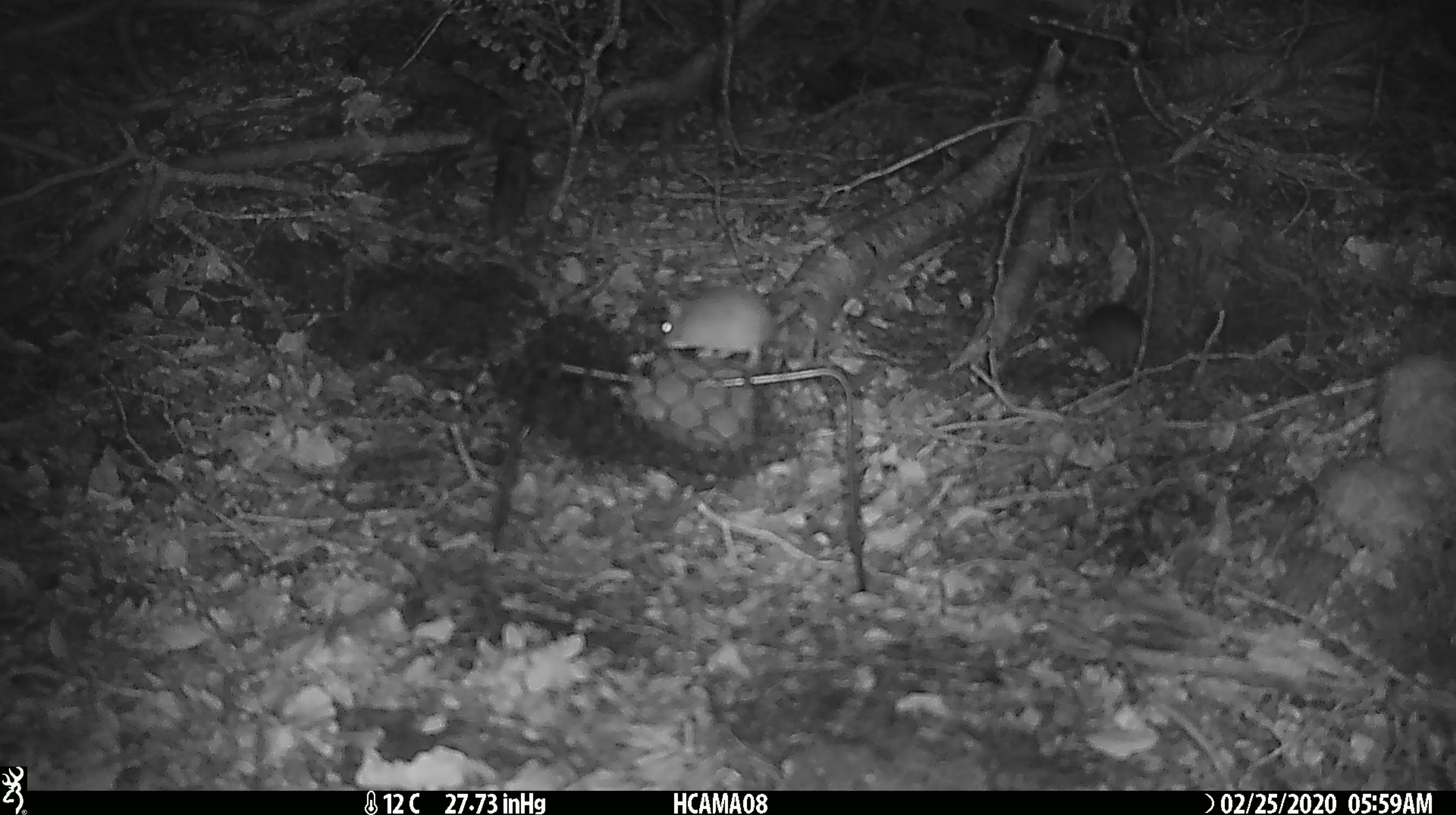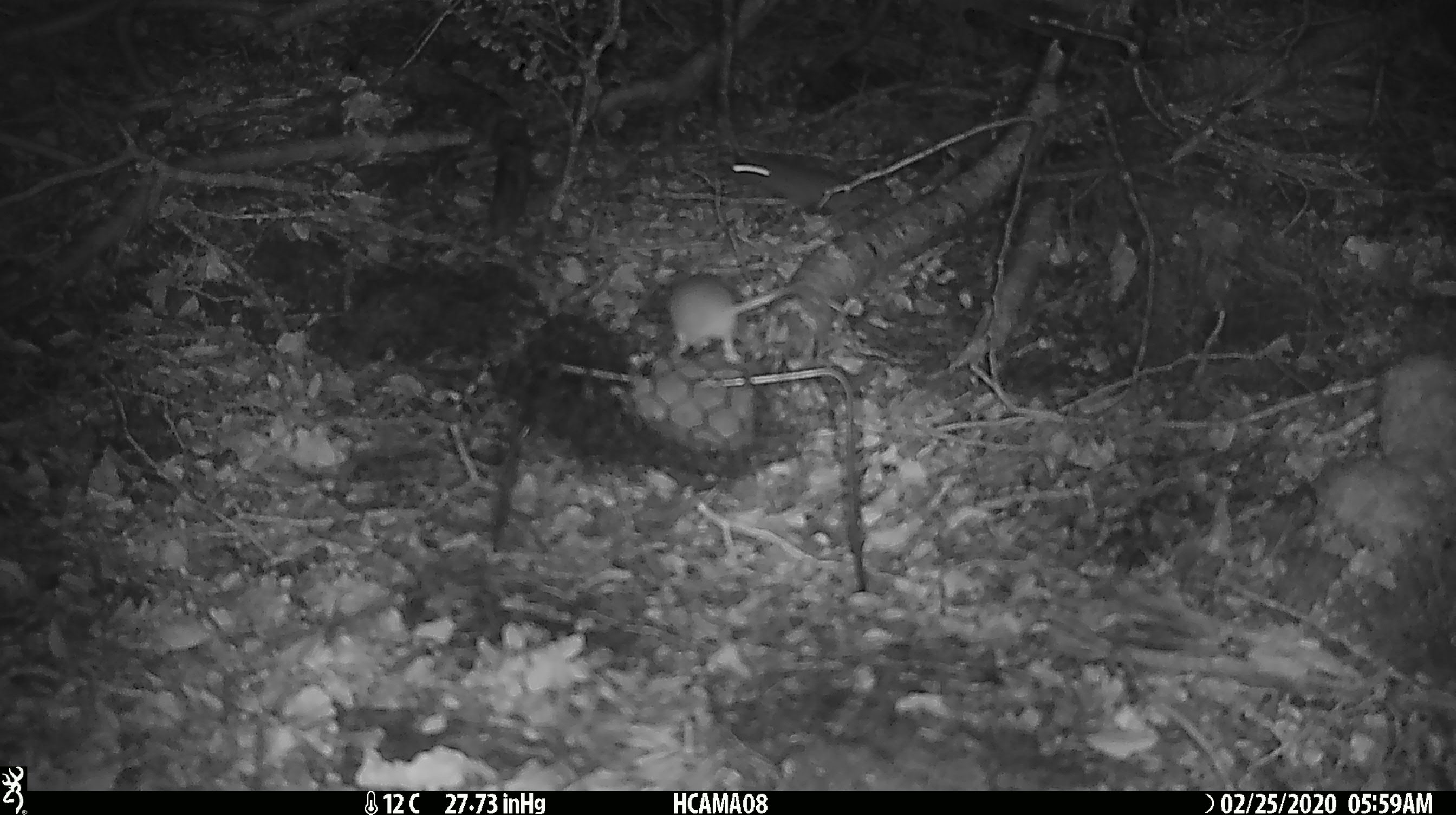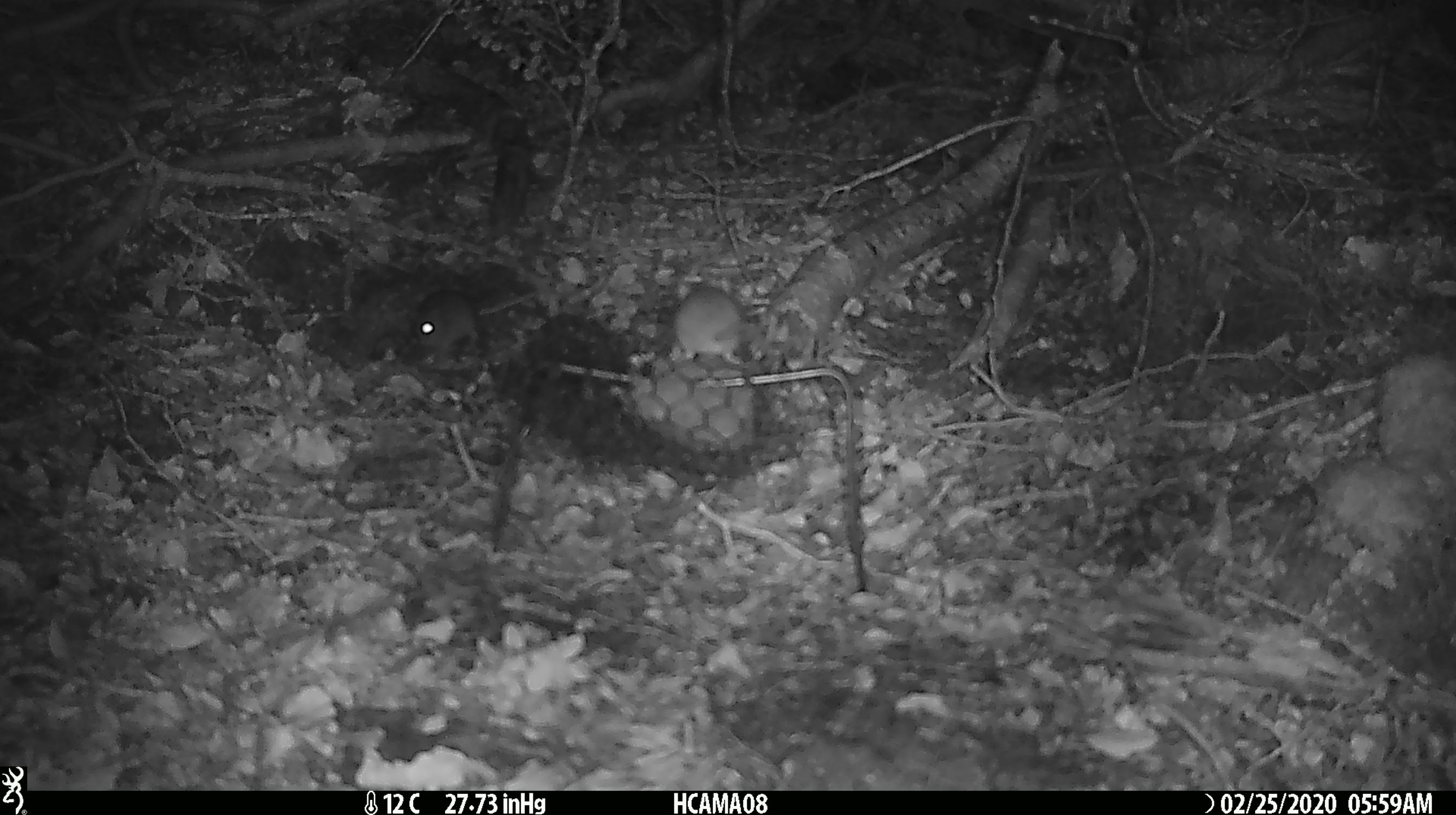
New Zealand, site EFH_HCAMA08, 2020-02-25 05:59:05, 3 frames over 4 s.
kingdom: Animalia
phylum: Chordata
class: Mammalia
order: Rodentia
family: Muridae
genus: Mus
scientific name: Mus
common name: mouse